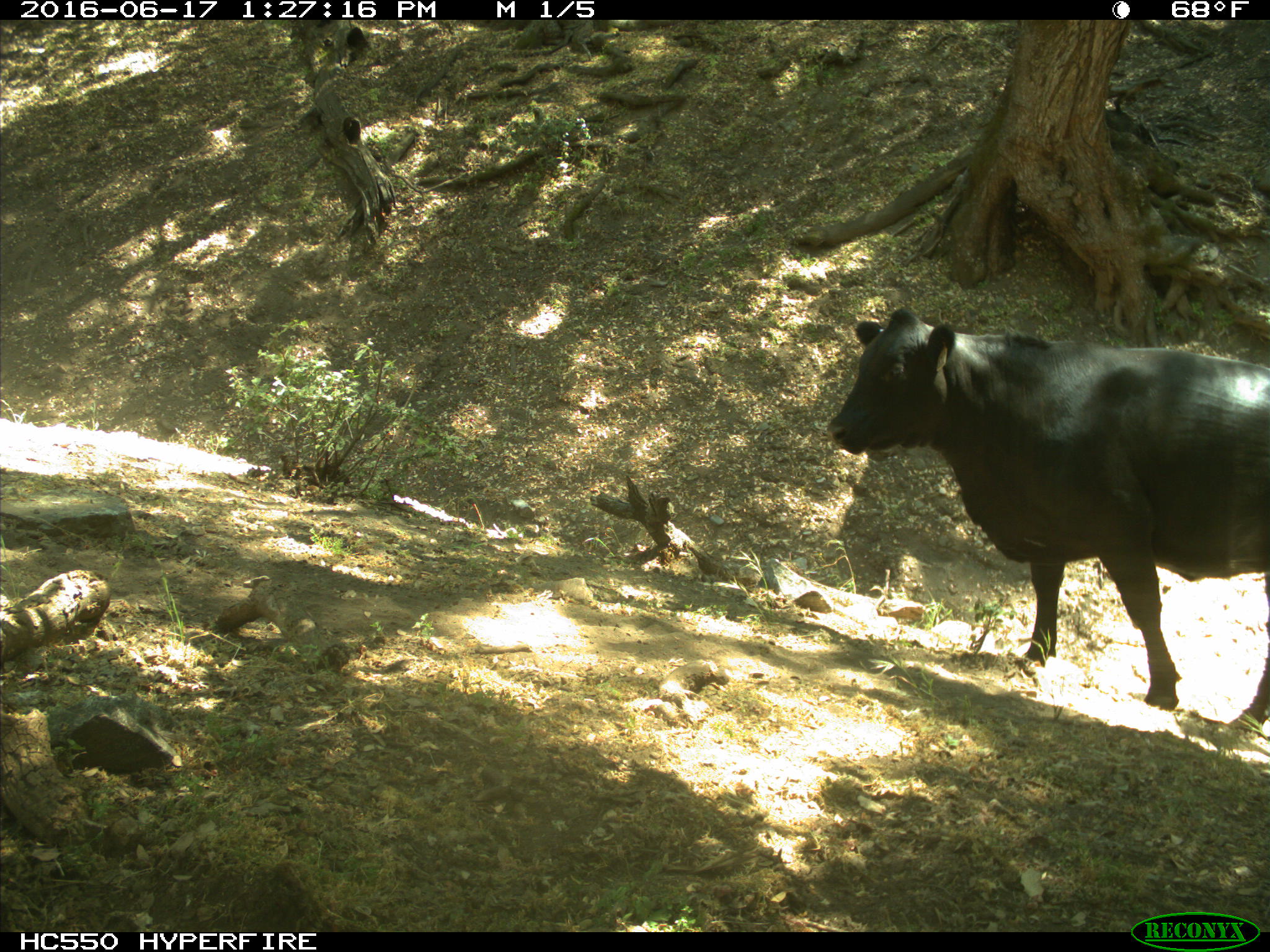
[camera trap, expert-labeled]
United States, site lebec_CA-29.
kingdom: Animalia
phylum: Chordata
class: Mammalia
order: Artiodactyla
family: Bovidae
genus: Bos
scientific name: Bos taurus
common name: domestic cow